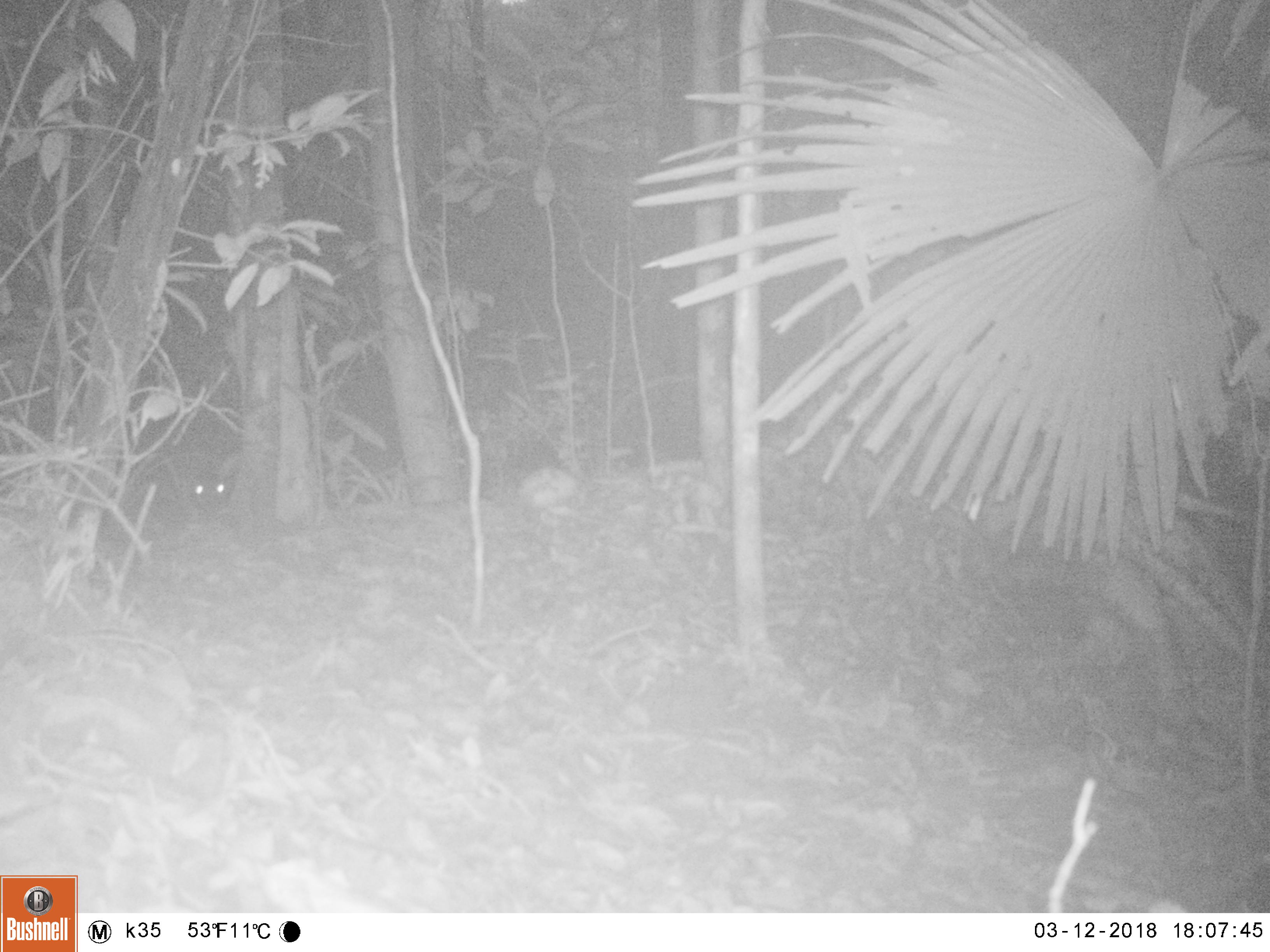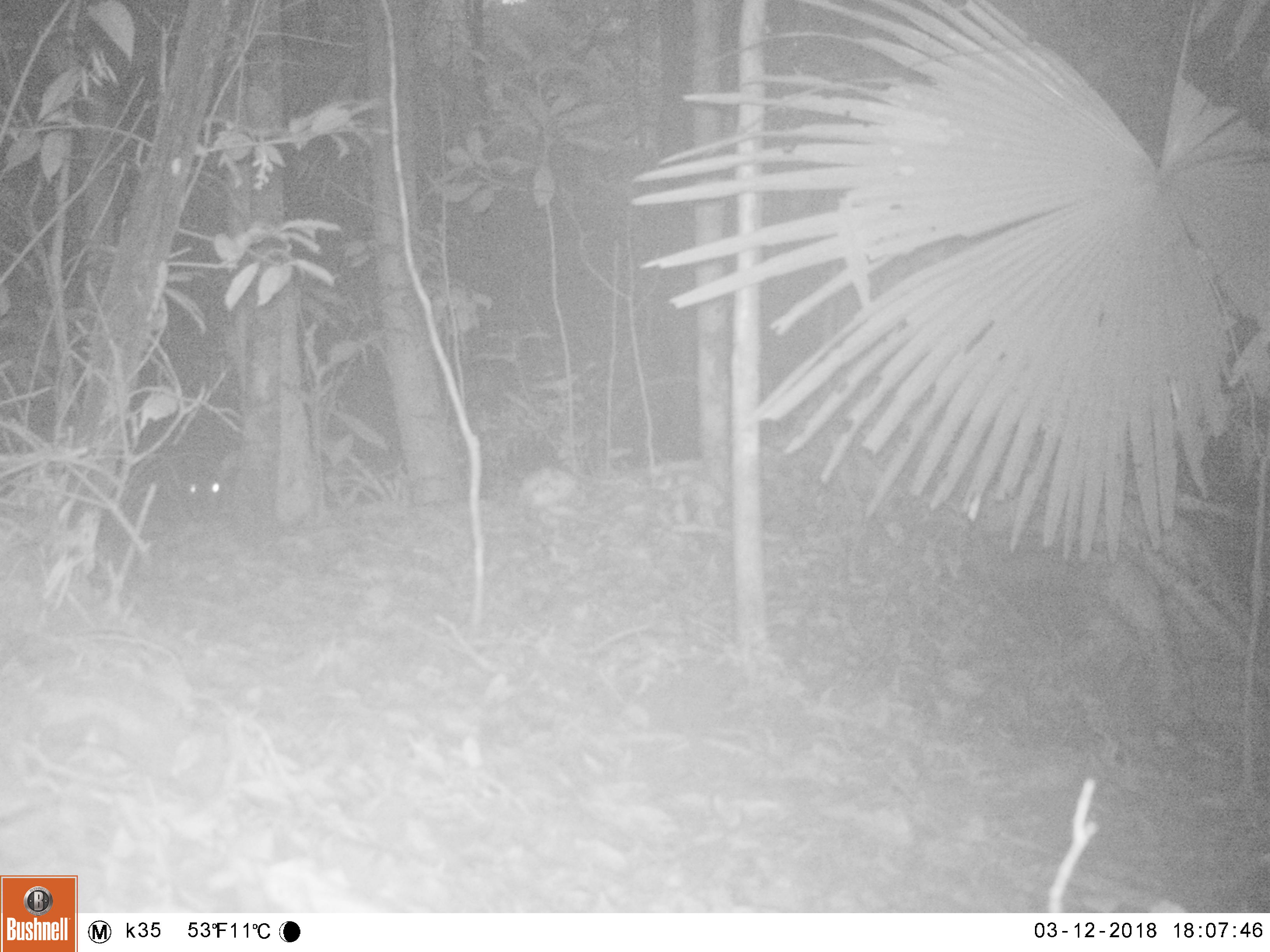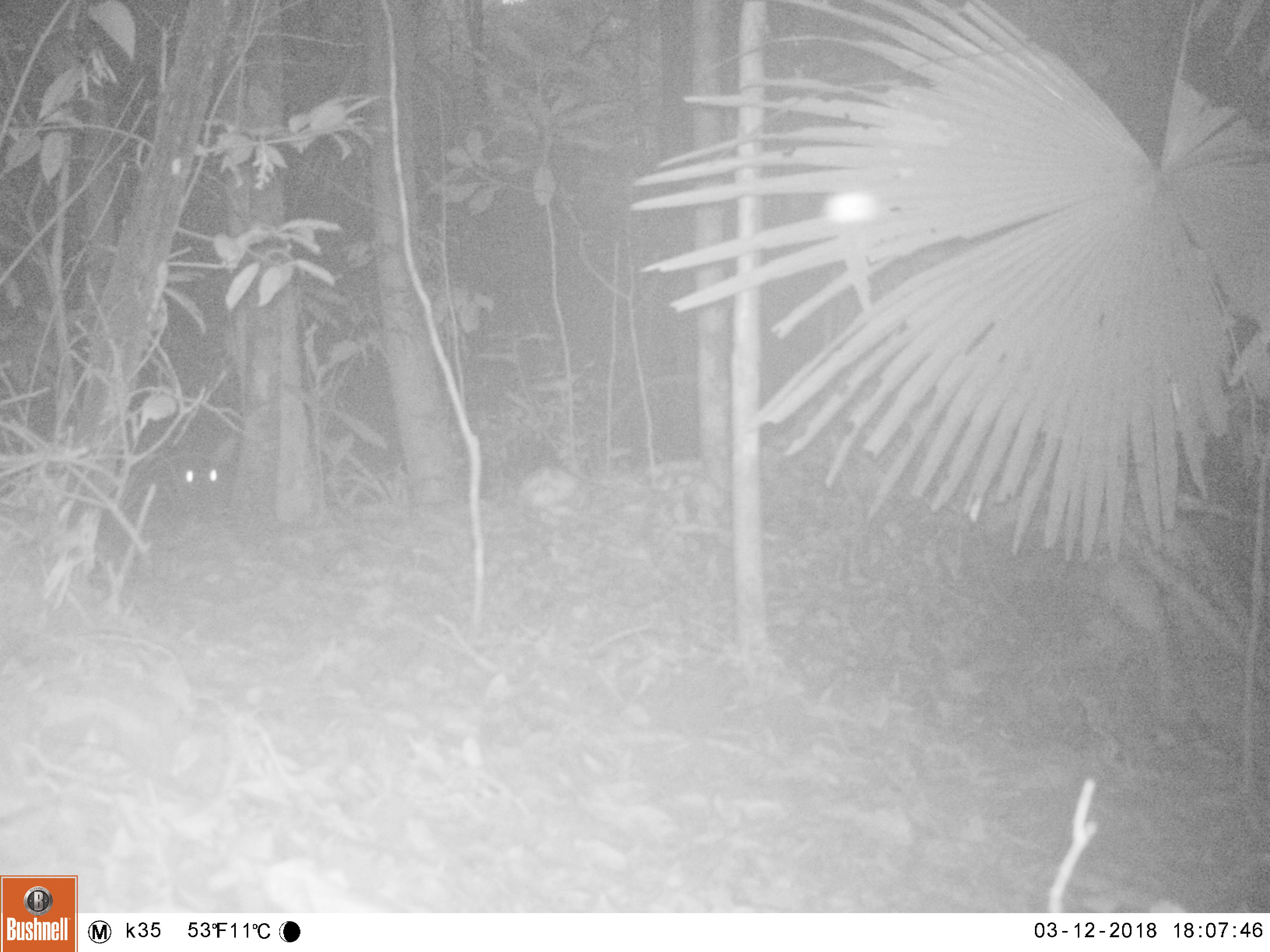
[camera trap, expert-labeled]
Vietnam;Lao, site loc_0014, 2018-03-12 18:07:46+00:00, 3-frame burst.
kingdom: Animalia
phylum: Chordata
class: Mammalia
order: Artiodactyla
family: Cervidae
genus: Muntiacus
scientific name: Muntiacus vuquangensis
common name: large-antlered muntjac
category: large antlered muntjac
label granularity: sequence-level